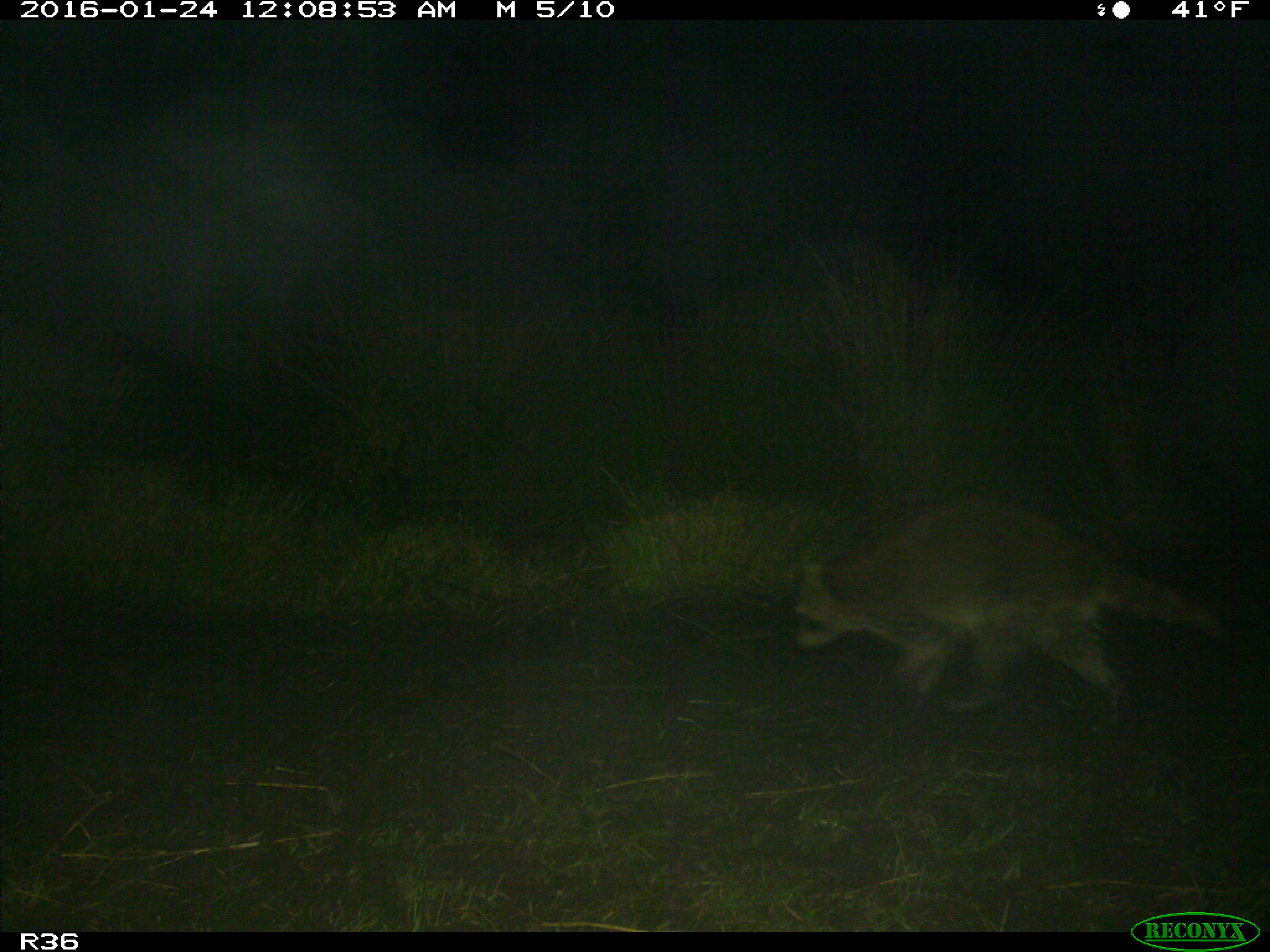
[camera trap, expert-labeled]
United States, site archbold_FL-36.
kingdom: Animalia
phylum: Chordata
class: Mammalia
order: Carnivora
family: Procyonidae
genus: Procyon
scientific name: Procyon lotor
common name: common raccoon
Procyon lotor (common raccoon).